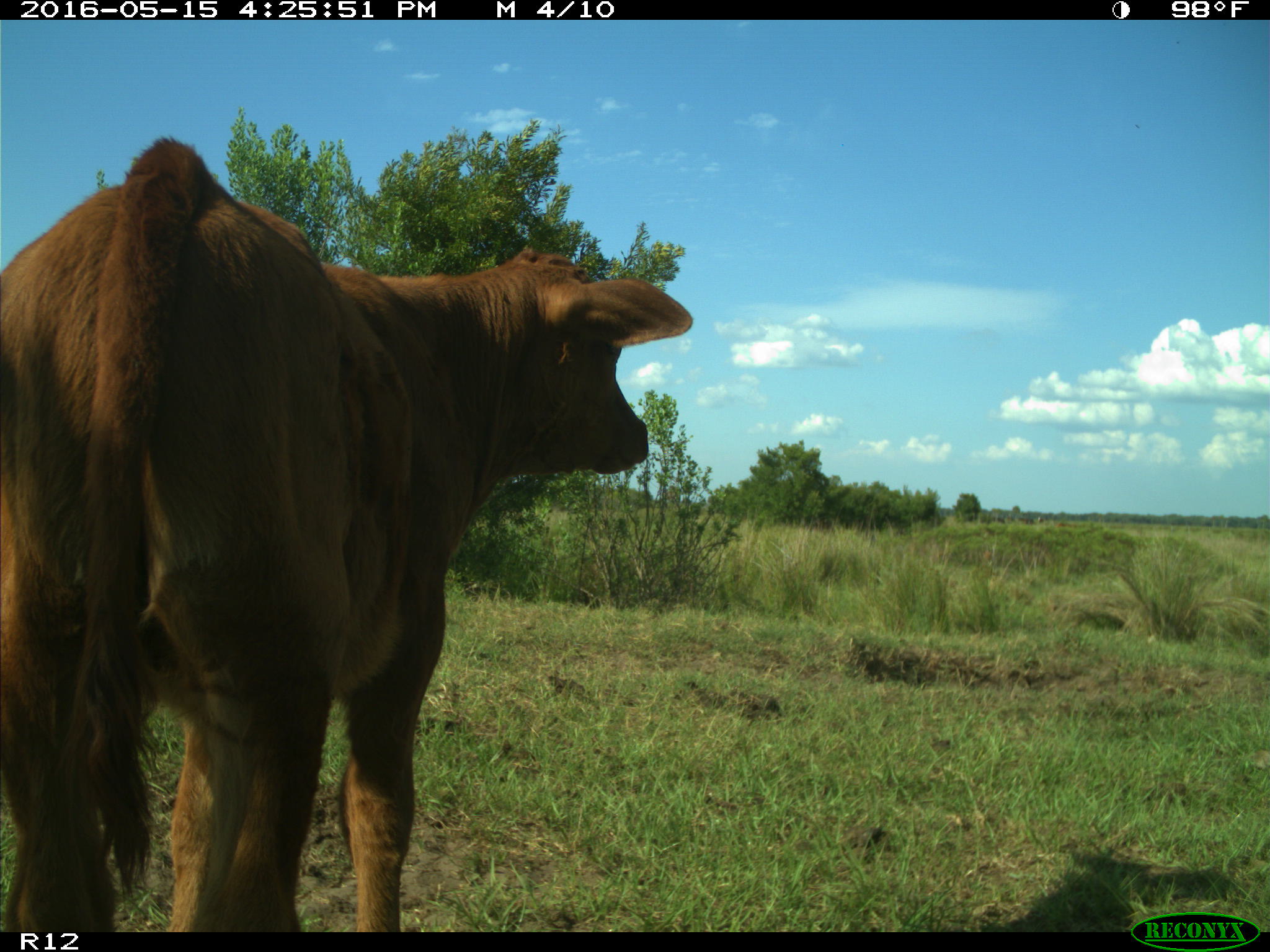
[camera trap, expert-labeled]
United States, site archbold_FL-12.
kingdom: Animalia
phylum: Chordata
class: Mammalia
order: Artiodactyla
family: Bovidae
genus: Bos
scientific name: Bos taurus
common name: domestic cow